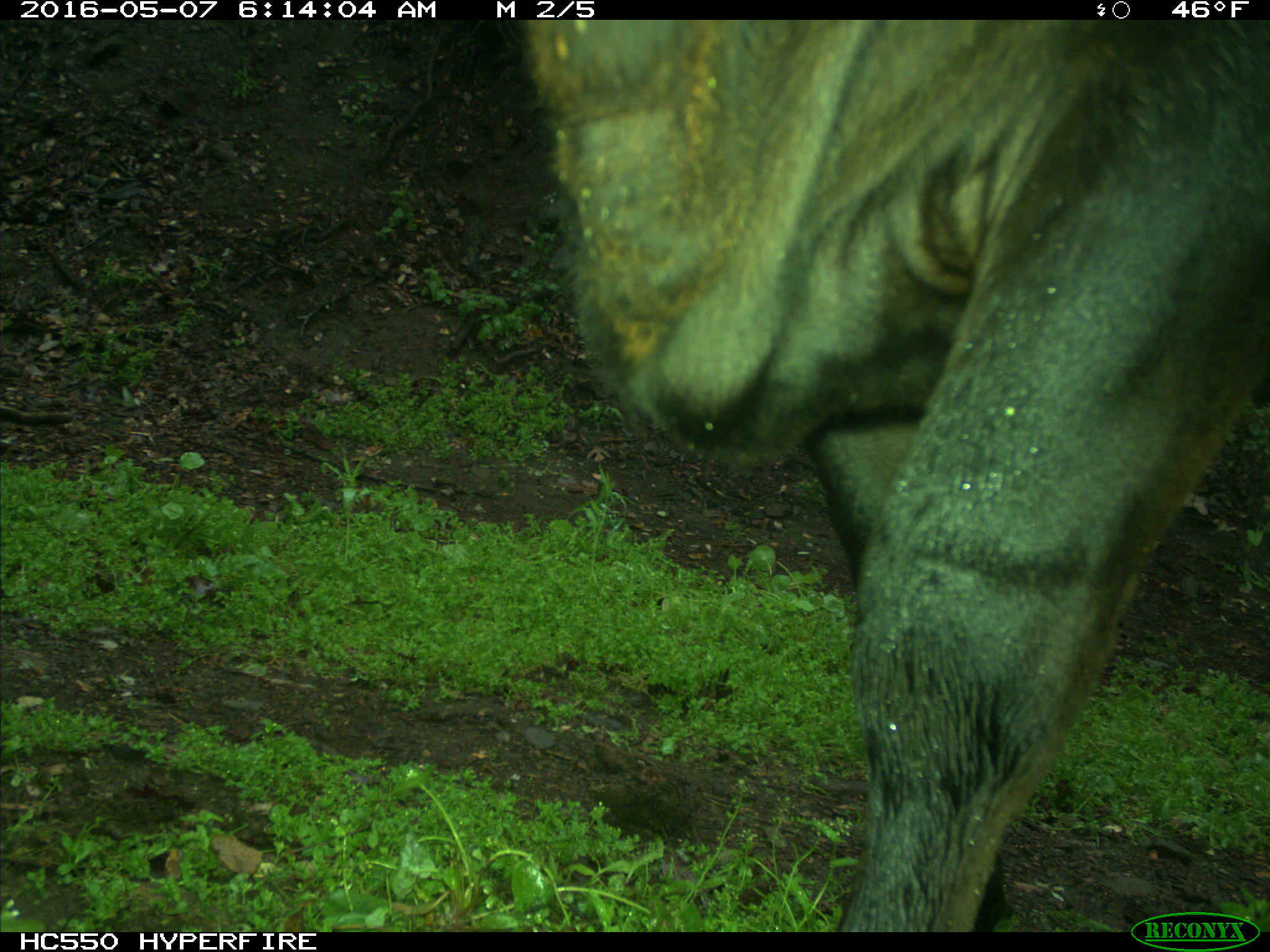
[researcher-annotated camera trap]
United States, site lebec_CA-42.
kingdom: Animalia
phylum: Chordata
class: Mammalia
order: Artiodactyla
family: Bovidae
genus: Bos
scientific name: Bos taurus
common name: domestic cow